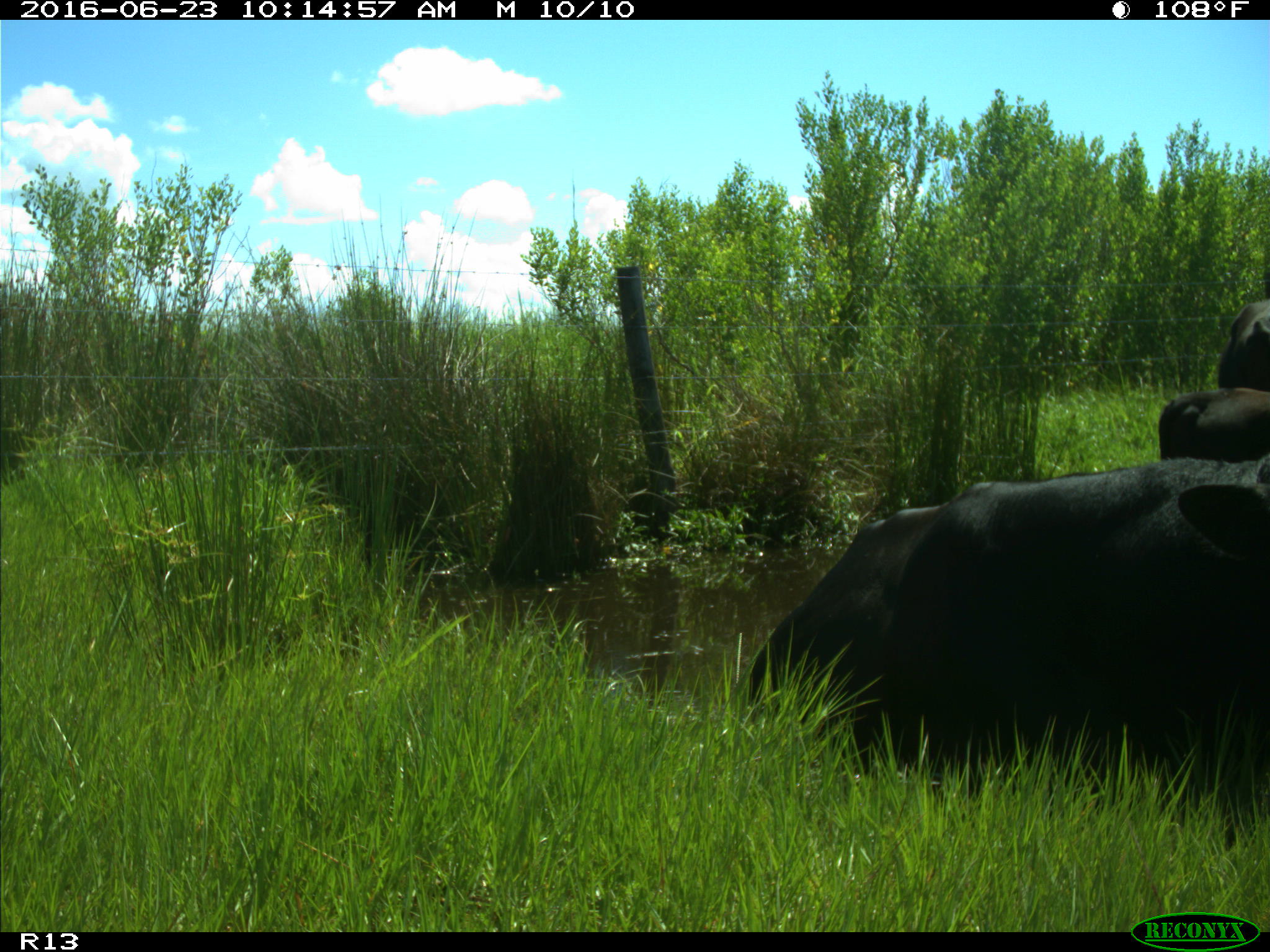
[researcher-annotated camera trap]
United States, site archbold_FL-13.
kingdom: Animalia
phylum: Chordata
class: Mammalia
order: Artiodactyla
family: Bovidae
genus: Bos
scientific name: Bos taurus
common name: domestic cow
Bos taurus (domestic cow).